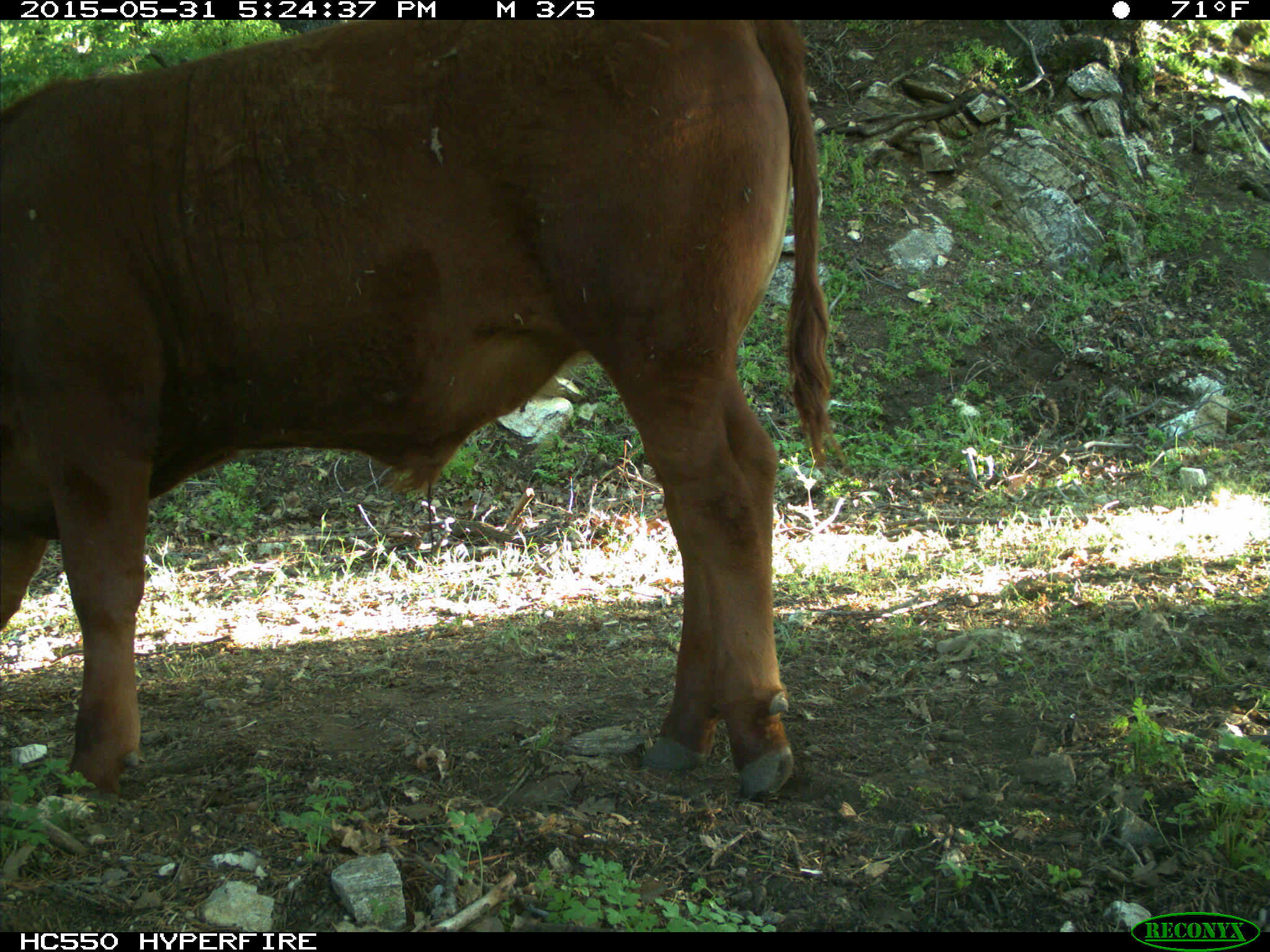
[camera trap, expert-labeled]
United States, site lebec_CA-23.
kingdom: Animalia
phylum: Chordata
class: Mammalia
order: Artiodactyla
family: Bovidae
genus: Bos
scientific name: Bos taurus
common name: domestic cow